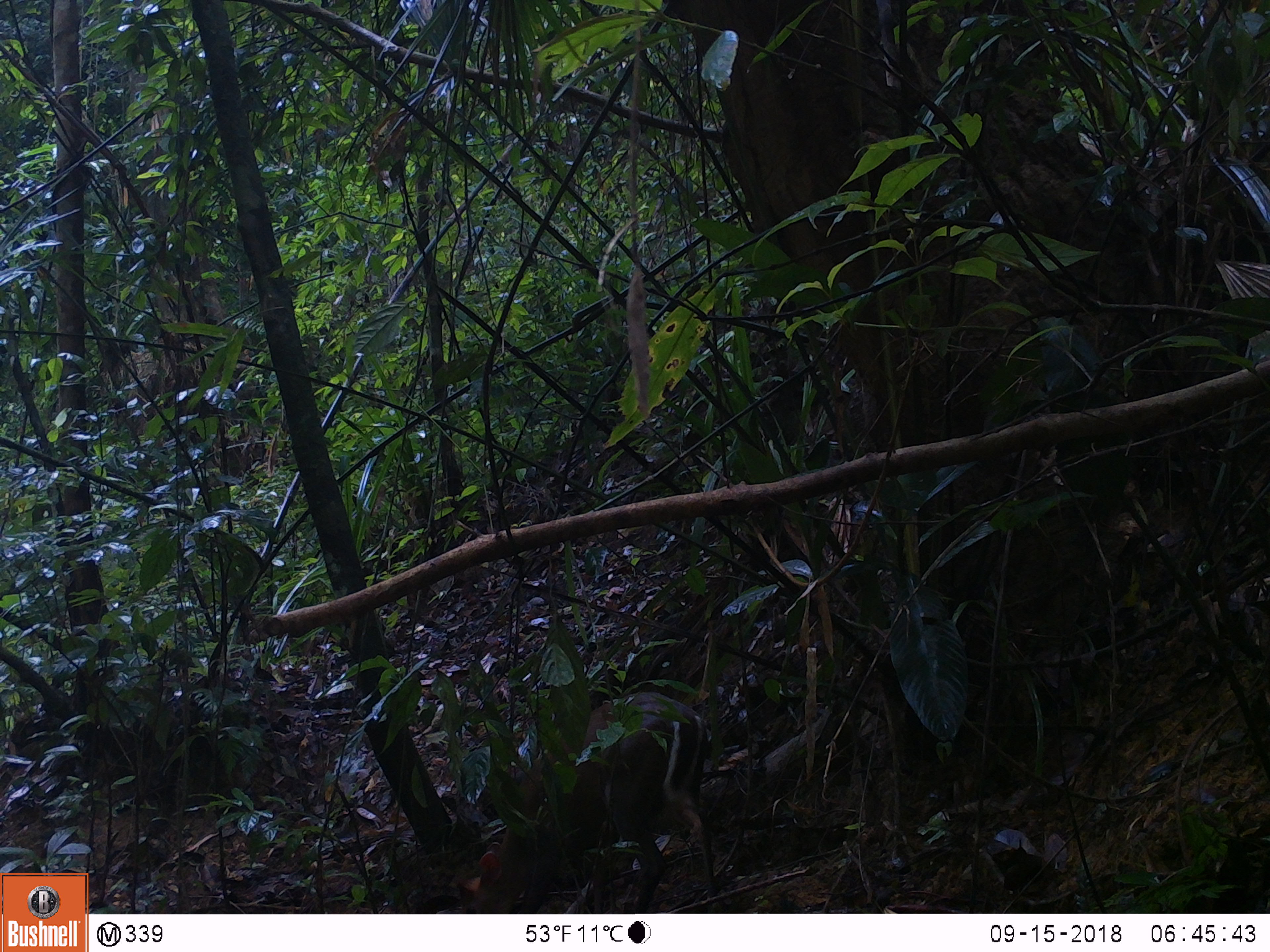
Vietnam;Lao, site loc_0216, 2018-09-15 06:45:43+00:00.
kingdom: Animalia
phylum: Chordata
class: Mammalia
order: Artiodactyla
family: Cervidae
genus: Muntiacus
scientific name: Muntiacus rooseveltorum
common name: roosevelt's muntjac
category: roosevelts muntjac group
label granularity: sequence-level